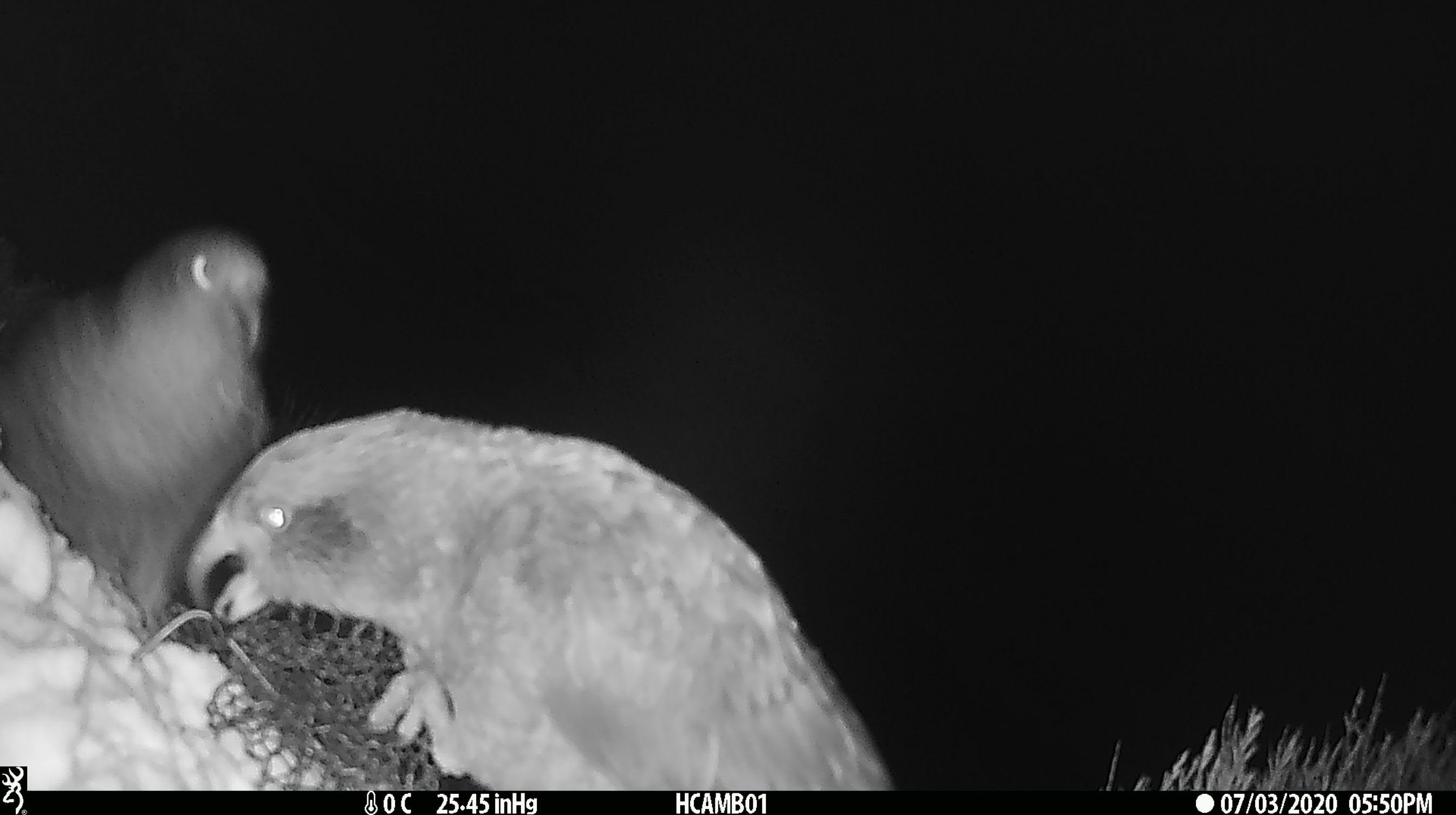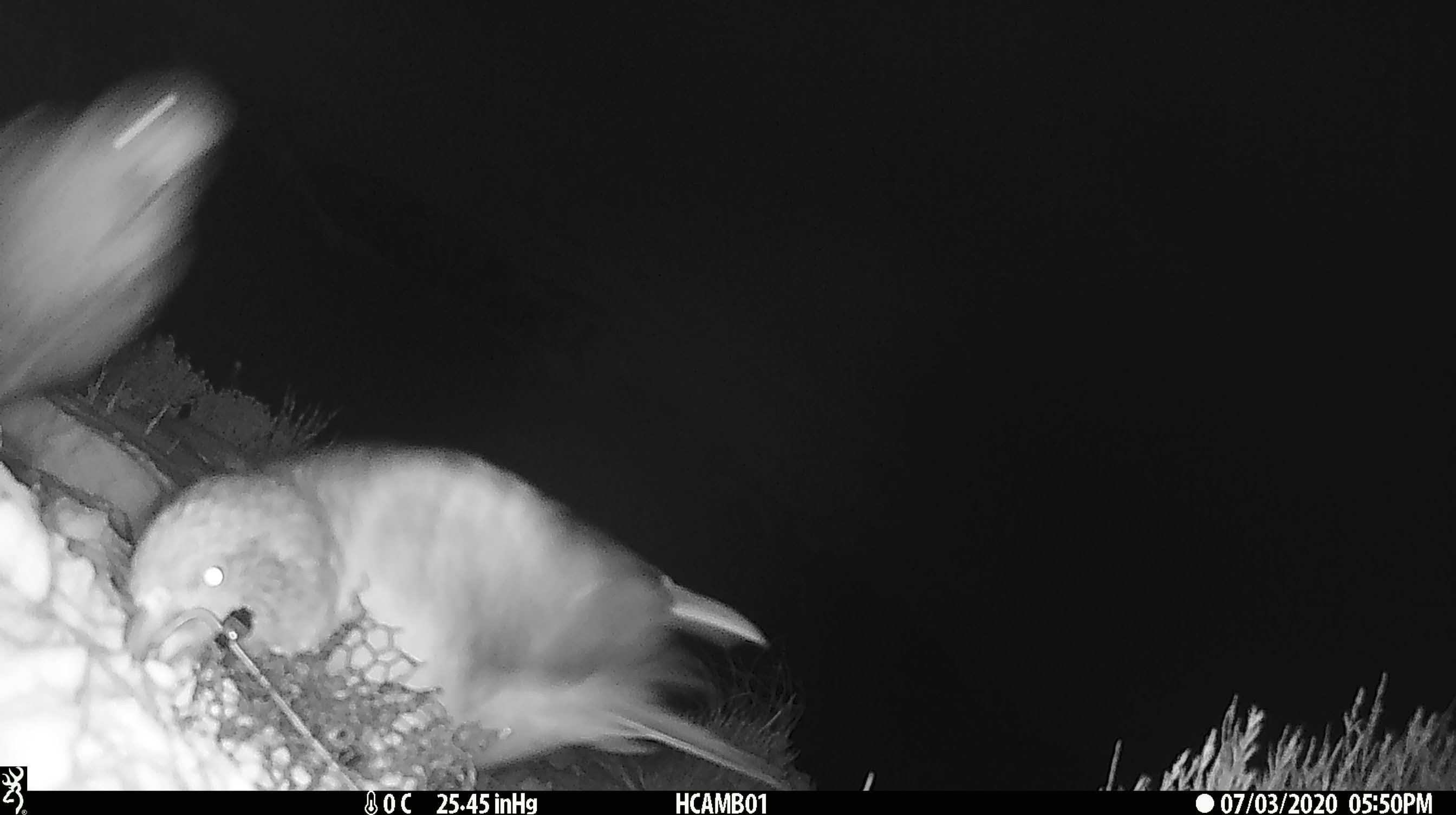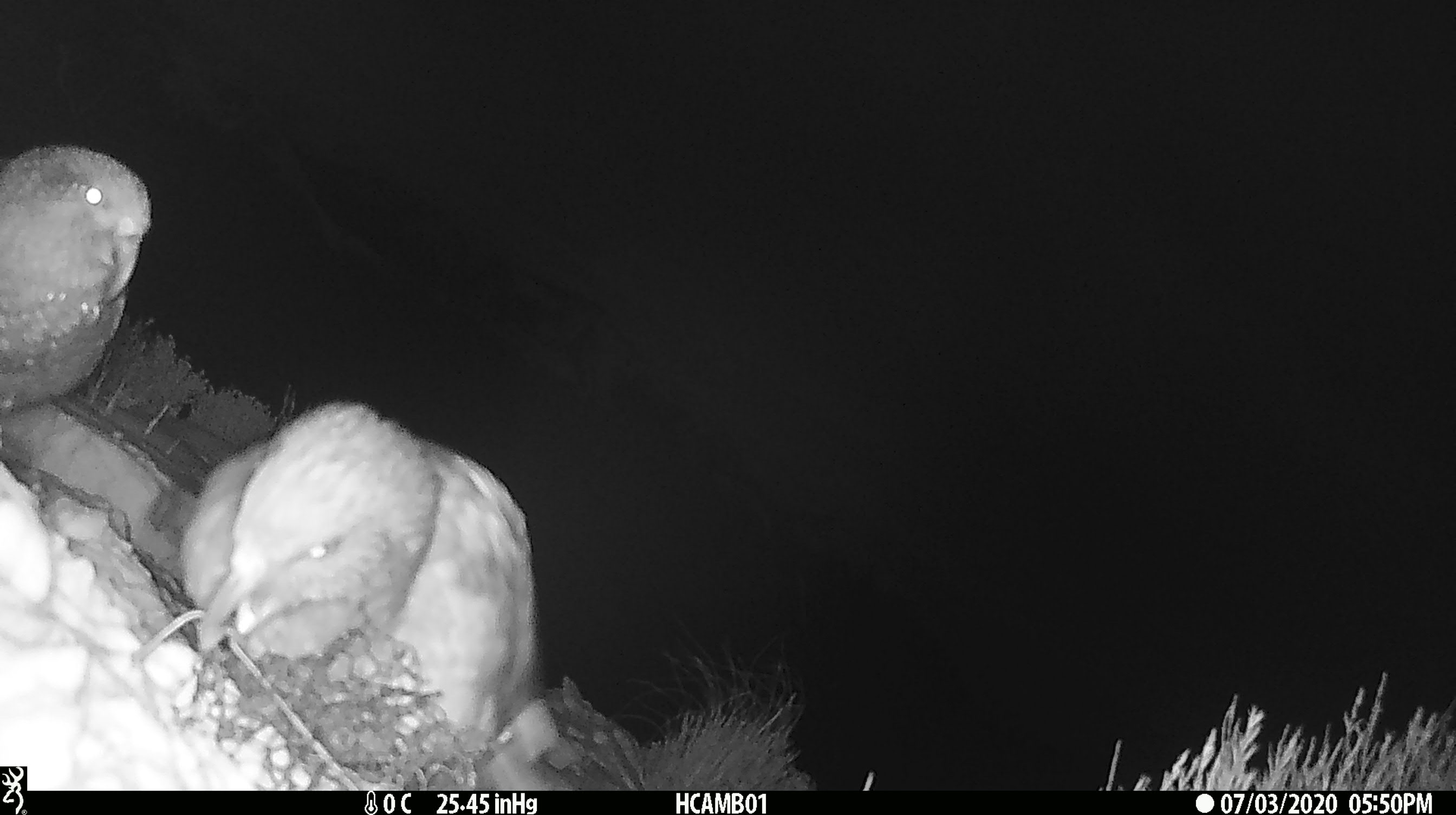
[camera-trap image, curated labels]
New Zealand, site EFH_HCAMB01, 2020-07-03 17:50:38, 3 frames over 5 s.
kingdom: Animalia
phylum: Chordata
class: Aves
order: Psittaciformes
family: Strigopidae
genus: Nestor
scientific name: Nestor notabilis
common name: kea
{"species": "kea (Nestor notabilis)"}